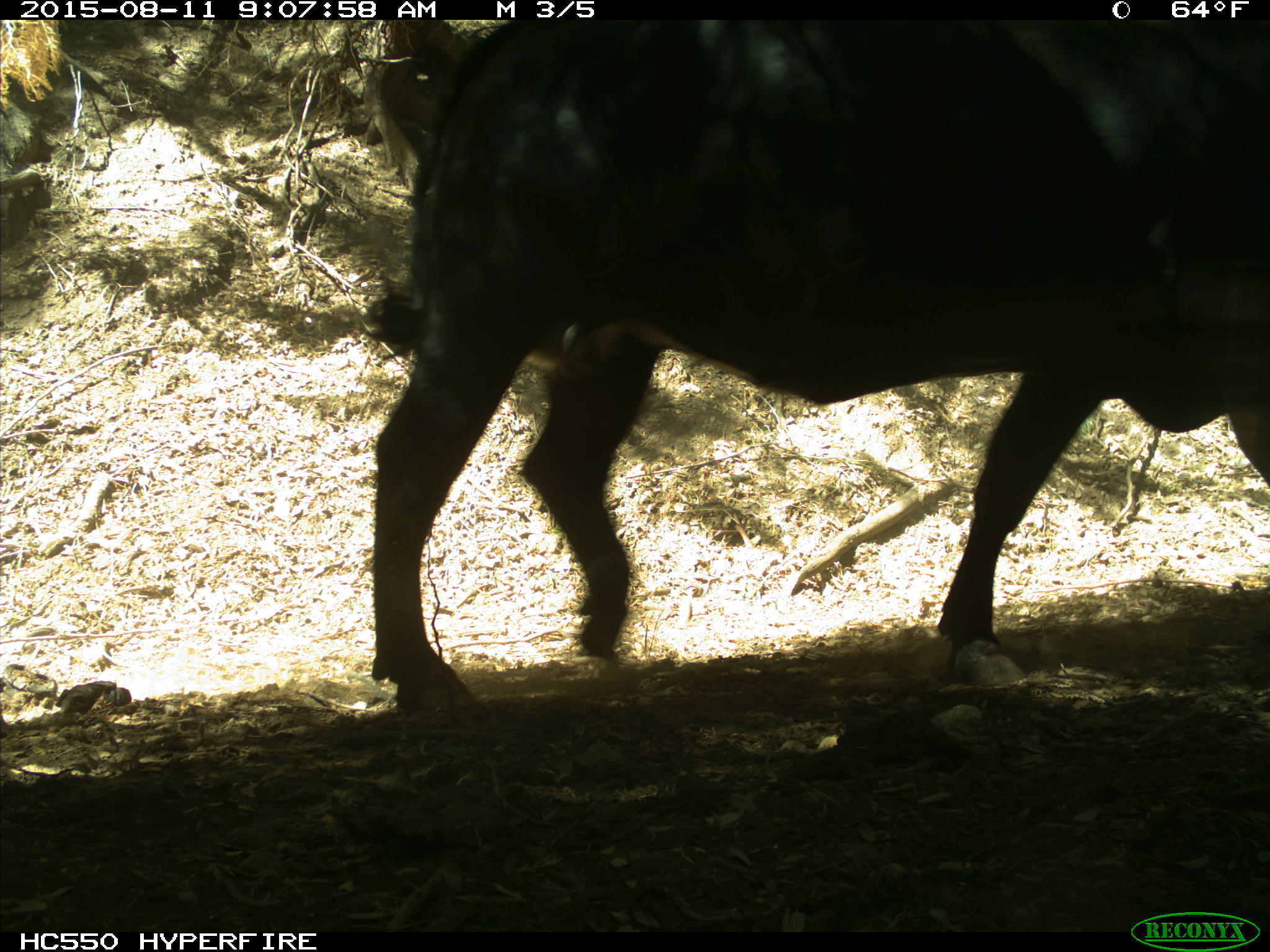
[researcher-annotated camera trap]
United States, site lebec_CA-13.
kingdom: Animalia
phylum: Chordata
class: Mammalia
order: Artiodactyla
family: Bovidae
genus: Bos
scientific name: Bos taurus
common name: domestic cow